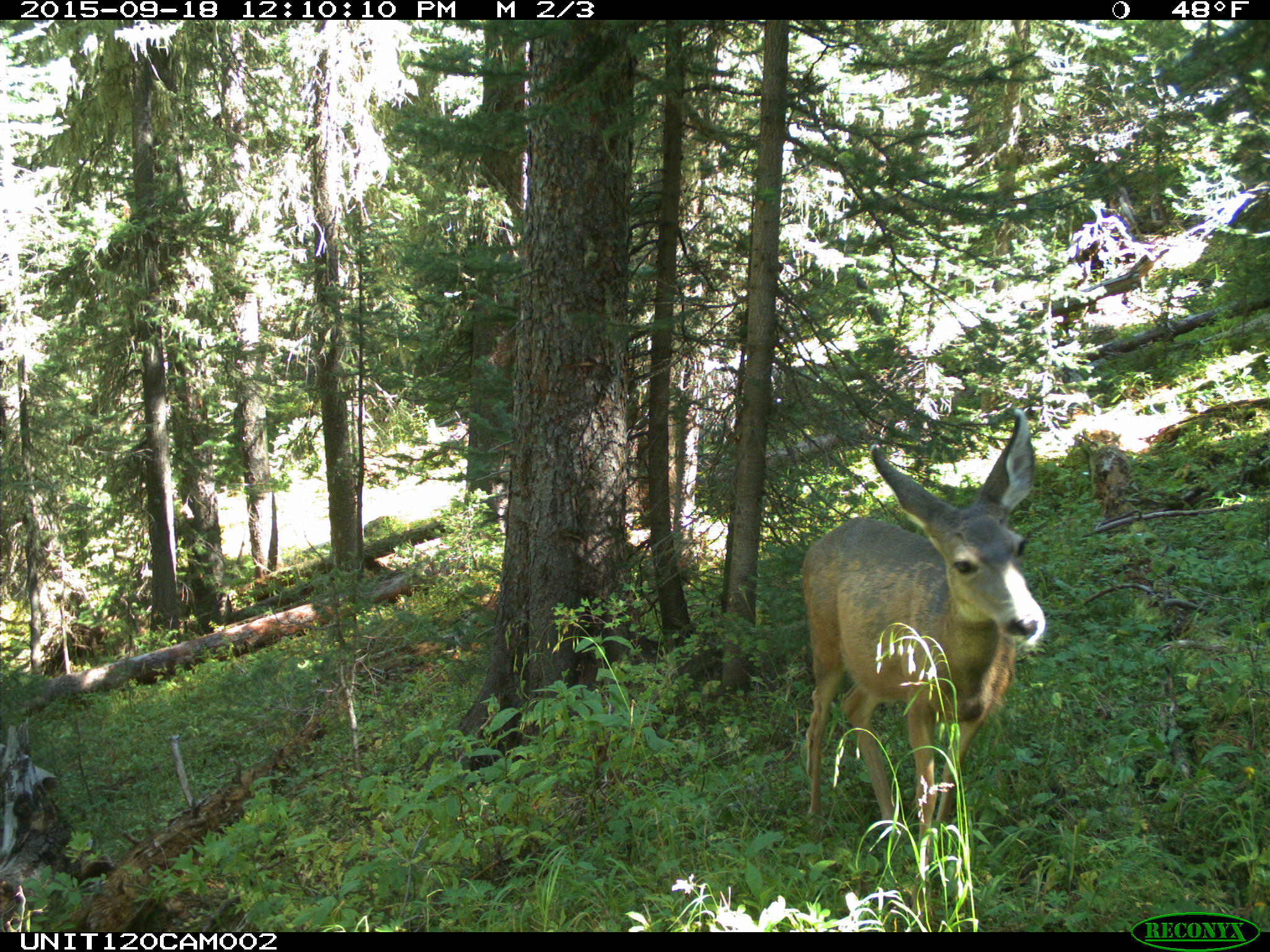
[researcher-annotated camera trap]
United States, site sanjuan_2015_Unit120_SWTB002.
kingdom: Animalia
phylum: Chordata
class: Mammalia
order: Artiodactyla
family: Cervidae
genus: Odocoileus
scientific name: Odocoileus hemionus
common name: mule deer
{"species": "Odocoileus hemionus (mule deer)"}